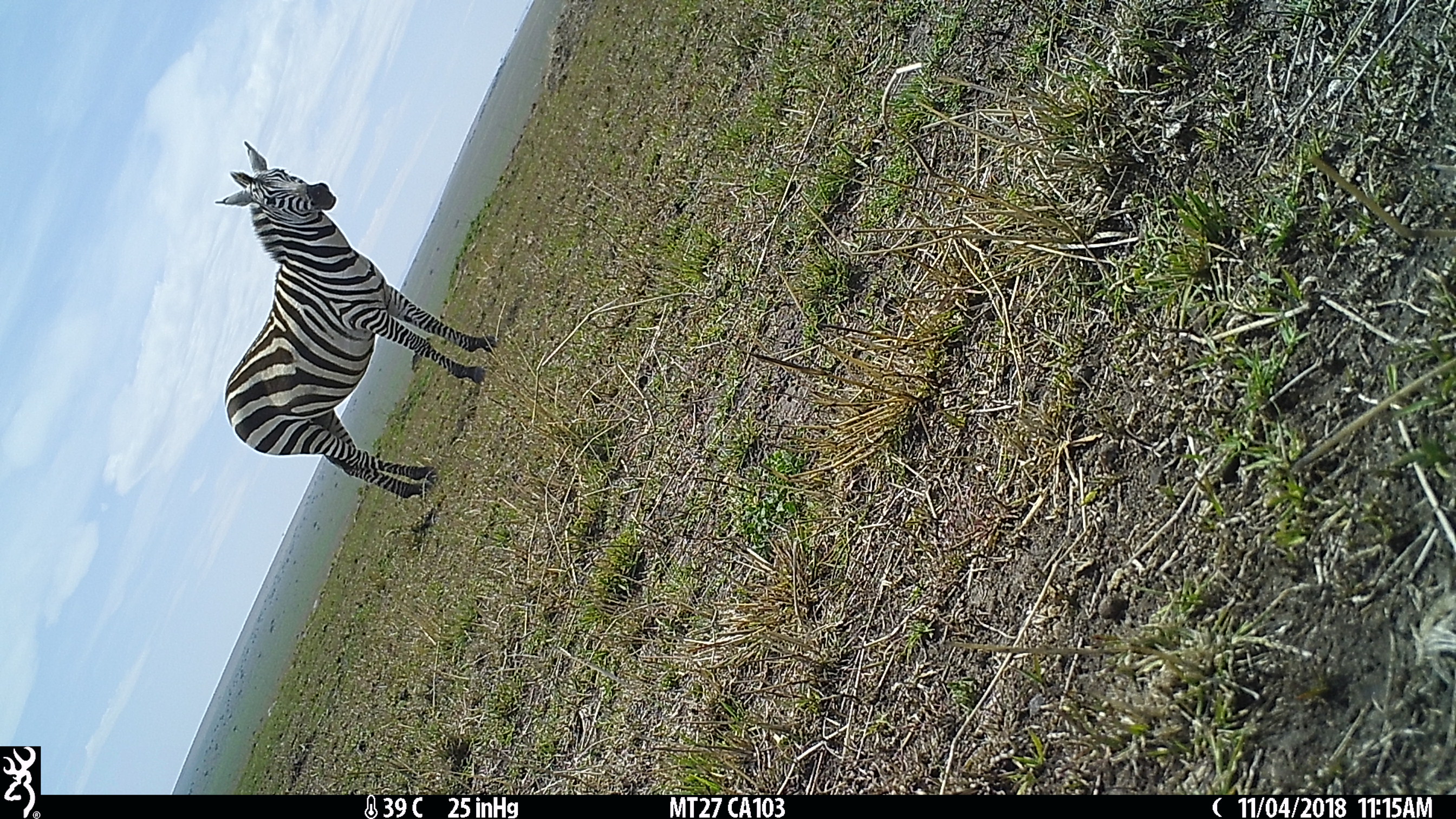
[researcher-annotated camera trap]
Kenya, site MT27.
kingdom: Animalia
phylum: Chordata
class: Mammalia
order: Perissodactyla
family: Equidae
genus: Equus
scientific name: Equus quagga burchellii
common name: burchell's zebra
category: zebra